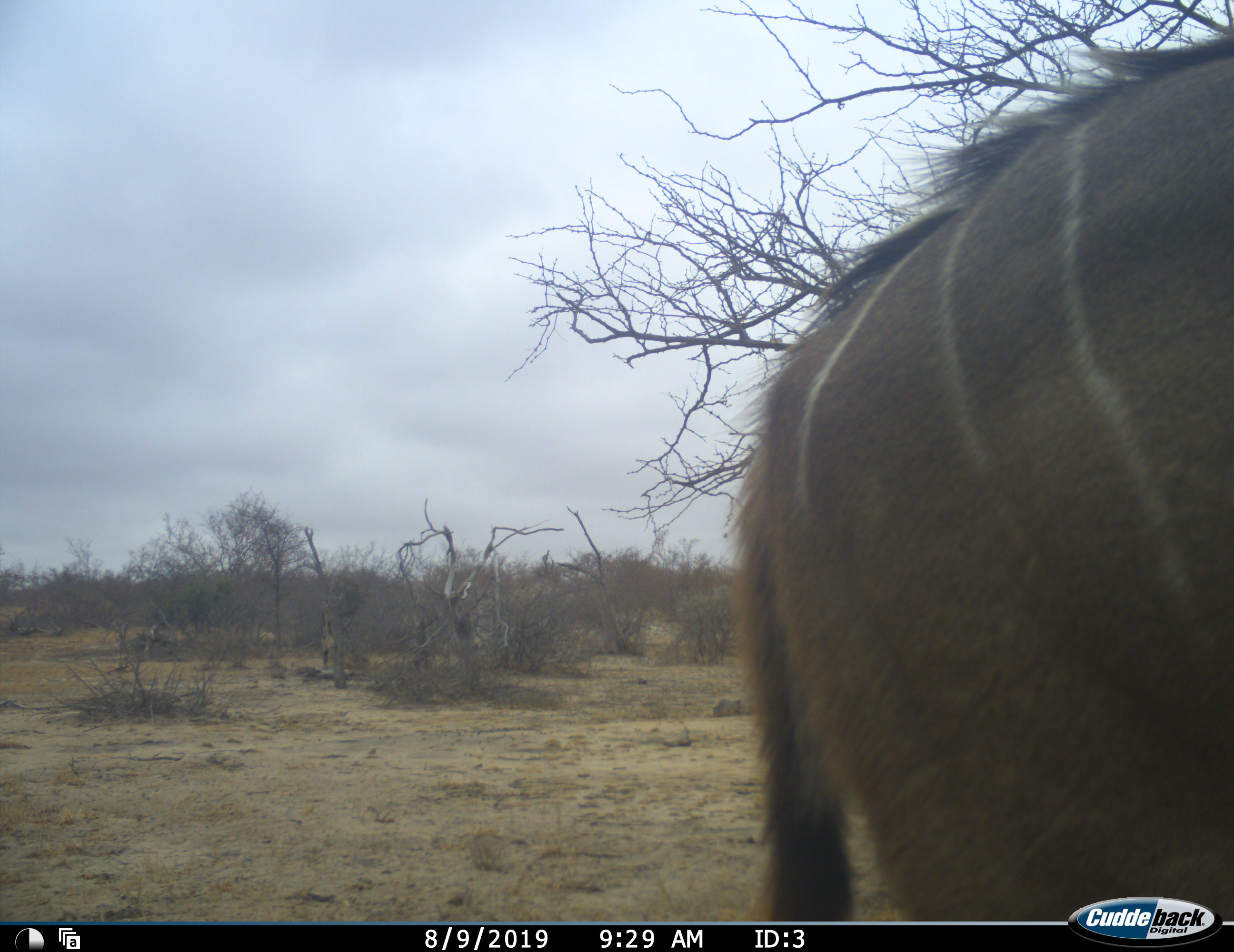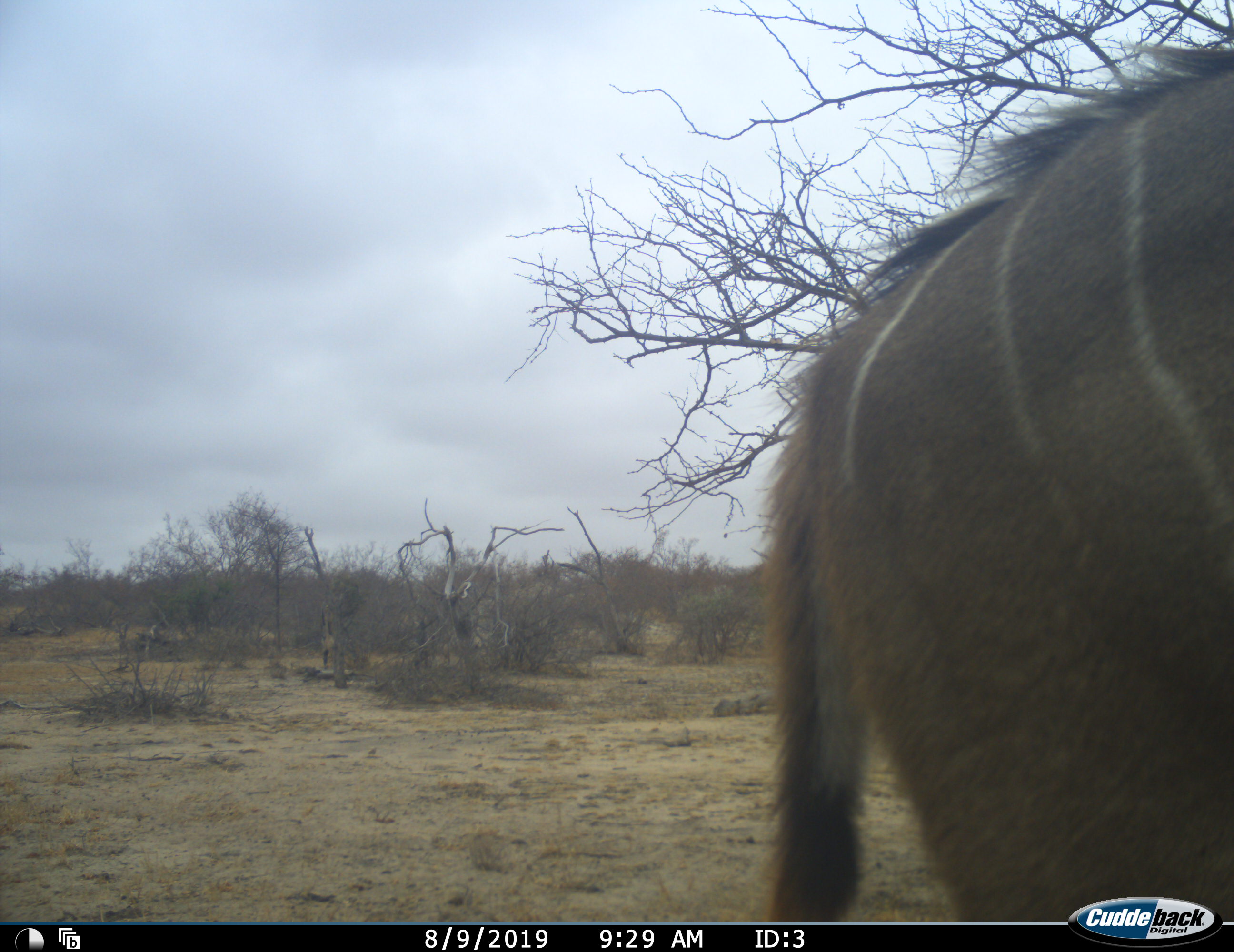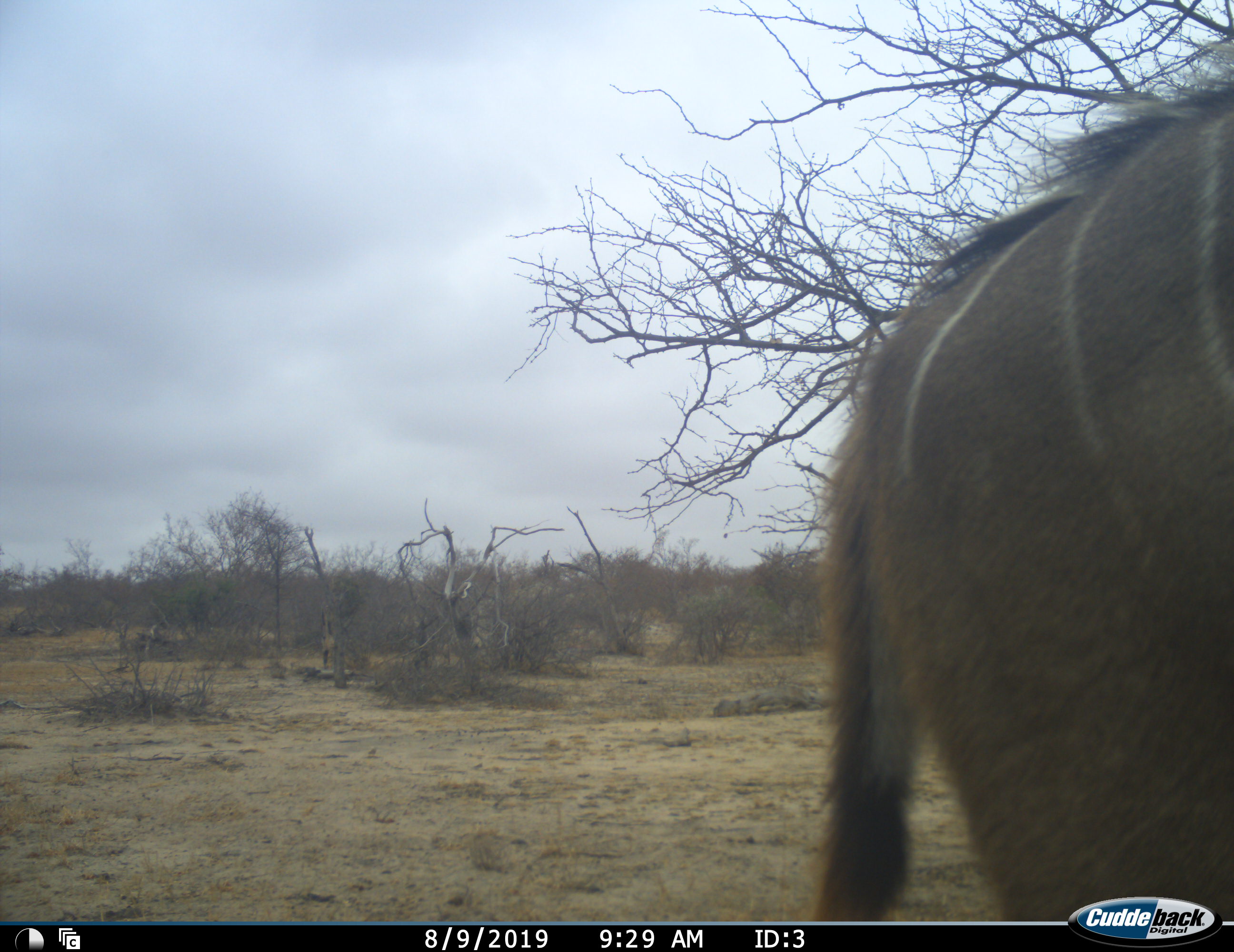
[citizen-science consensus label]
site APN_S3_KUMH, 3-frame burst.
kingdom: Animalia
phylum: Chordata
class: Mammalia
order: Artiodactyla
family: Bovidae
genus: Tragelaphus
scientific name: Tragelaphus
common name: kudu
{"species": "kudu (Tragelaphus)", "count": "1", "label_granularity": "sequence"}